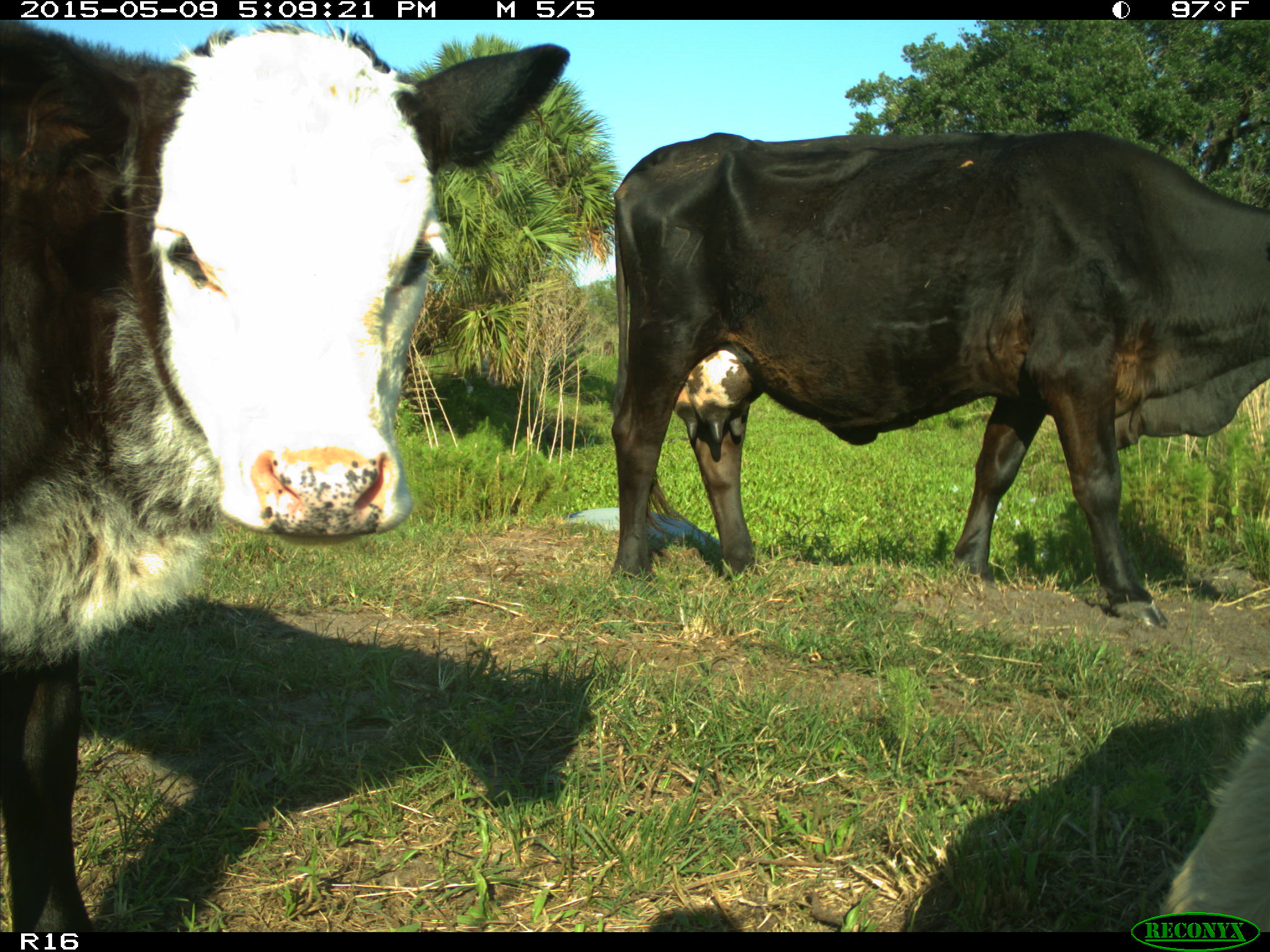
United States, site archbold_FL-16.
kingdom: Animalia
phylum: Chordata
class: Mammalia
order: Artiodactyla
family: Bovidae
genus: Bos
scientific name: Bos taurus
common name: domestic cow